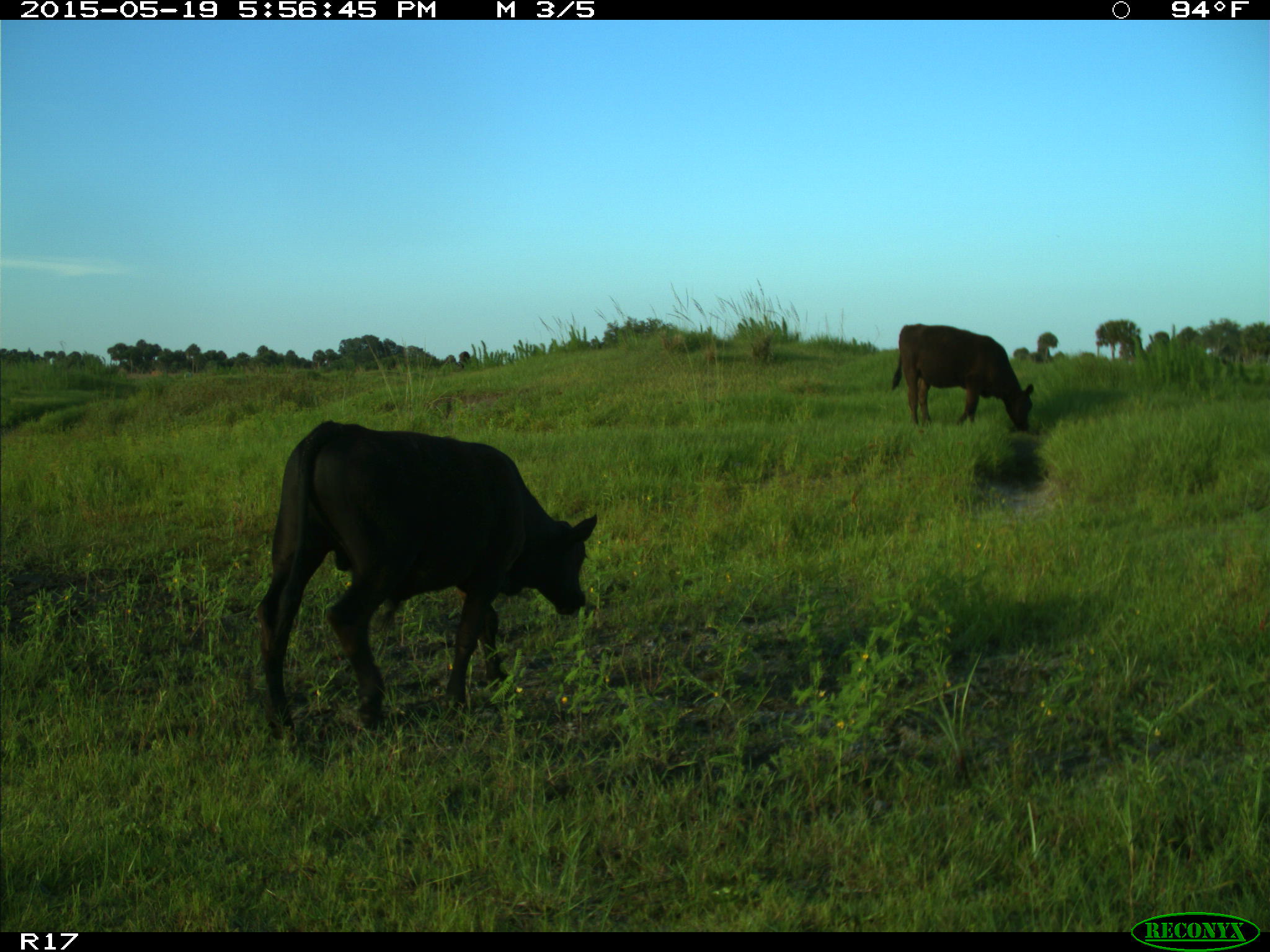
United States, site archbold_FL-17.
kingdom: Animalia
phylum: Chordata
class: Mammalia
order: Artiodactyla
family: Bovidae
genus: Bos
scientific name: Bos taurus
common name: domestic cow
Bos taurus (domestic cow).